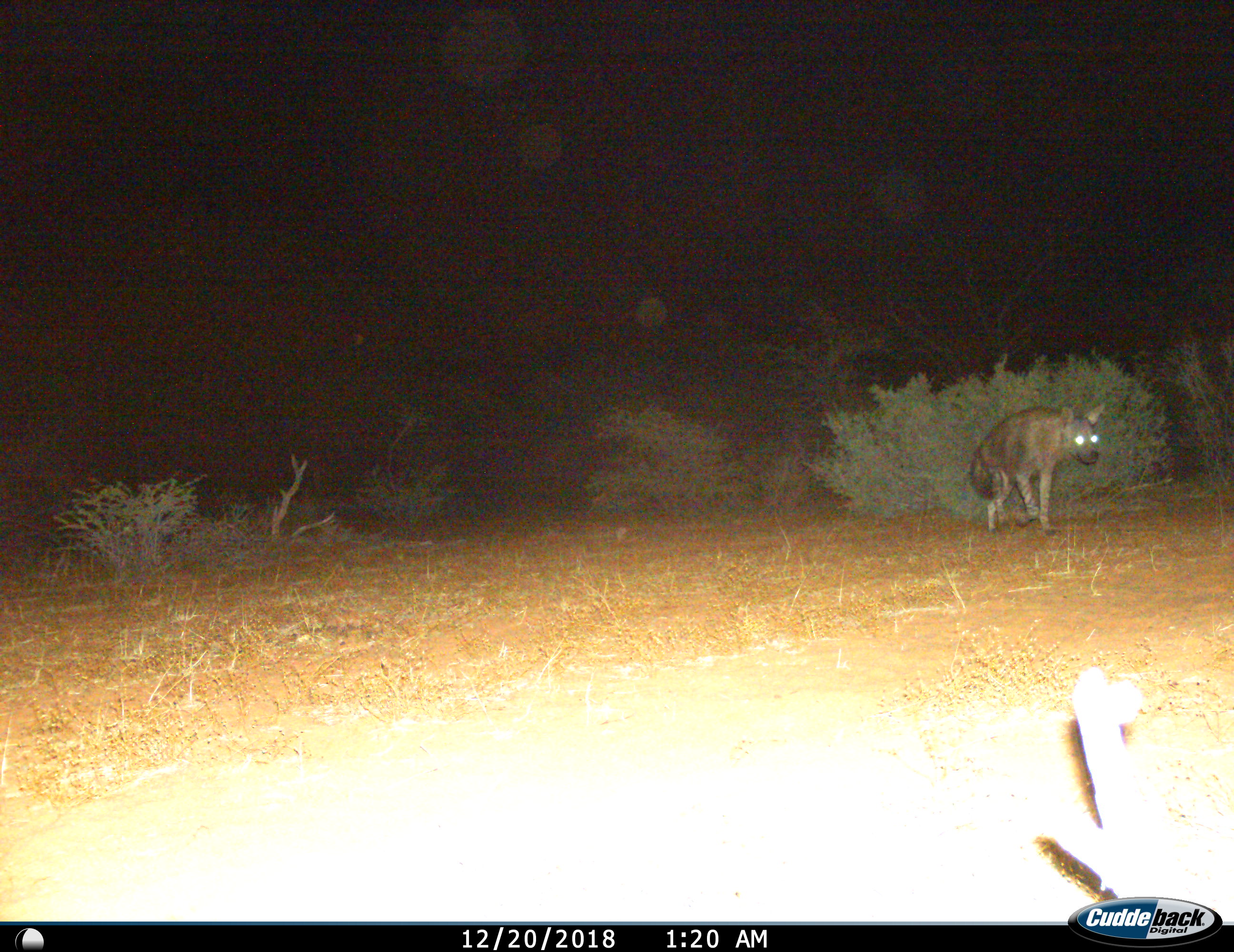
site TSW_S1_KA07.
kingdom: Animalia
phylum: Chordata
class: Mammalia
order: Carnivora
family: Hyaenidae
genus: Parahyaena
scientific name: Parahyaena brunnea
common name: brown hyena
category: hyenabrown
Hyenabrown (brown hyena) (Parahyaena brunnea), count 1. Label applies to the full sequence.